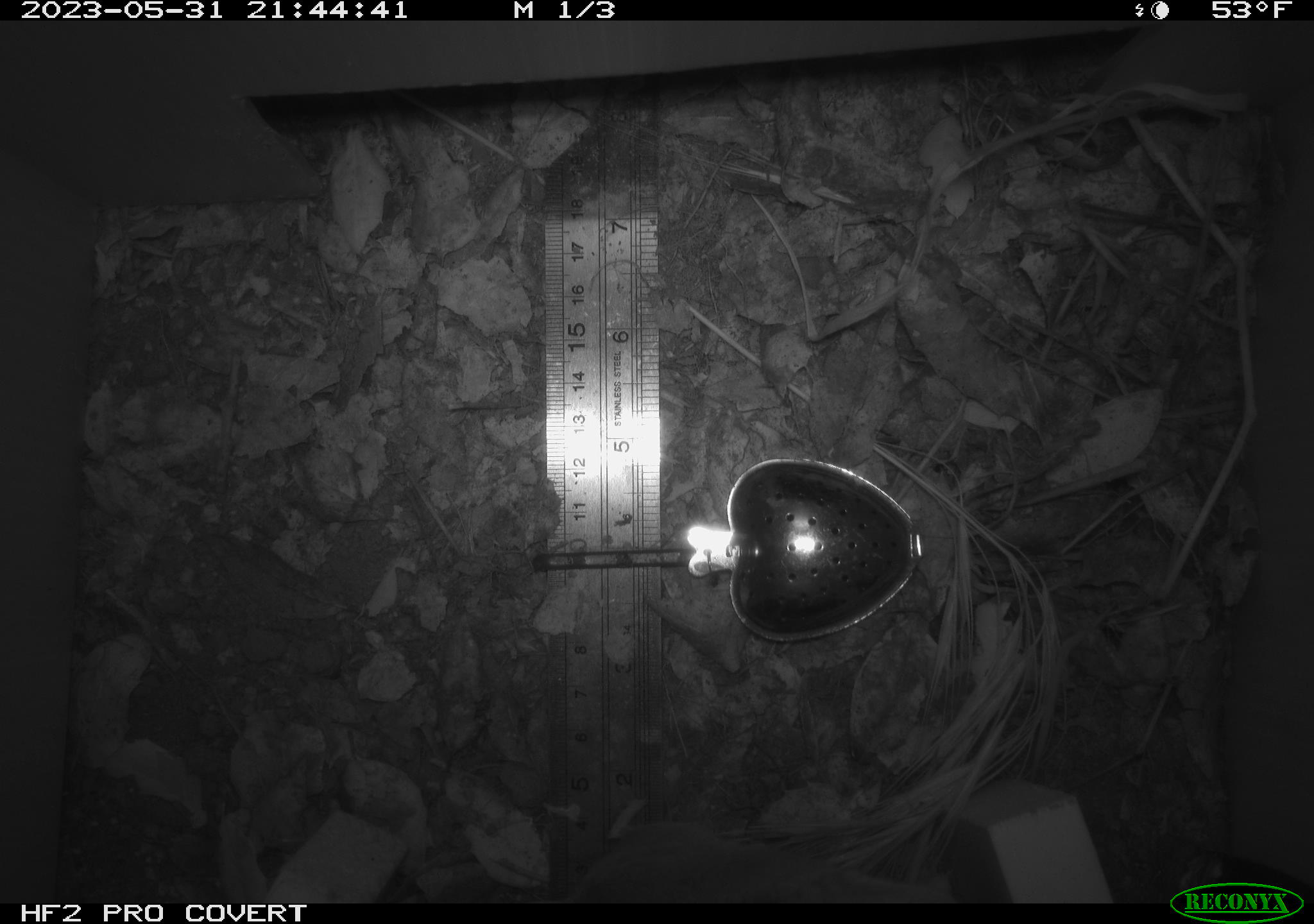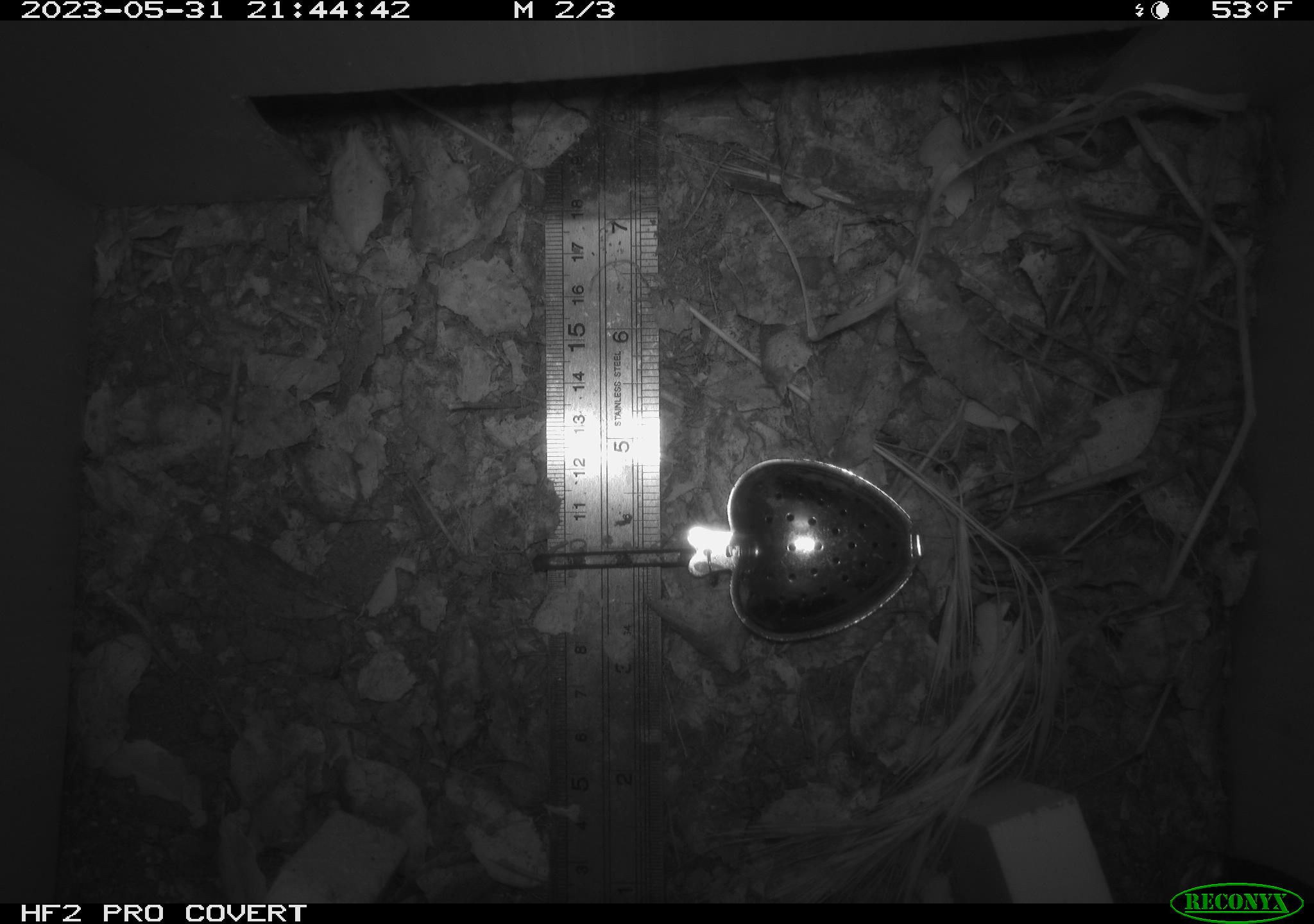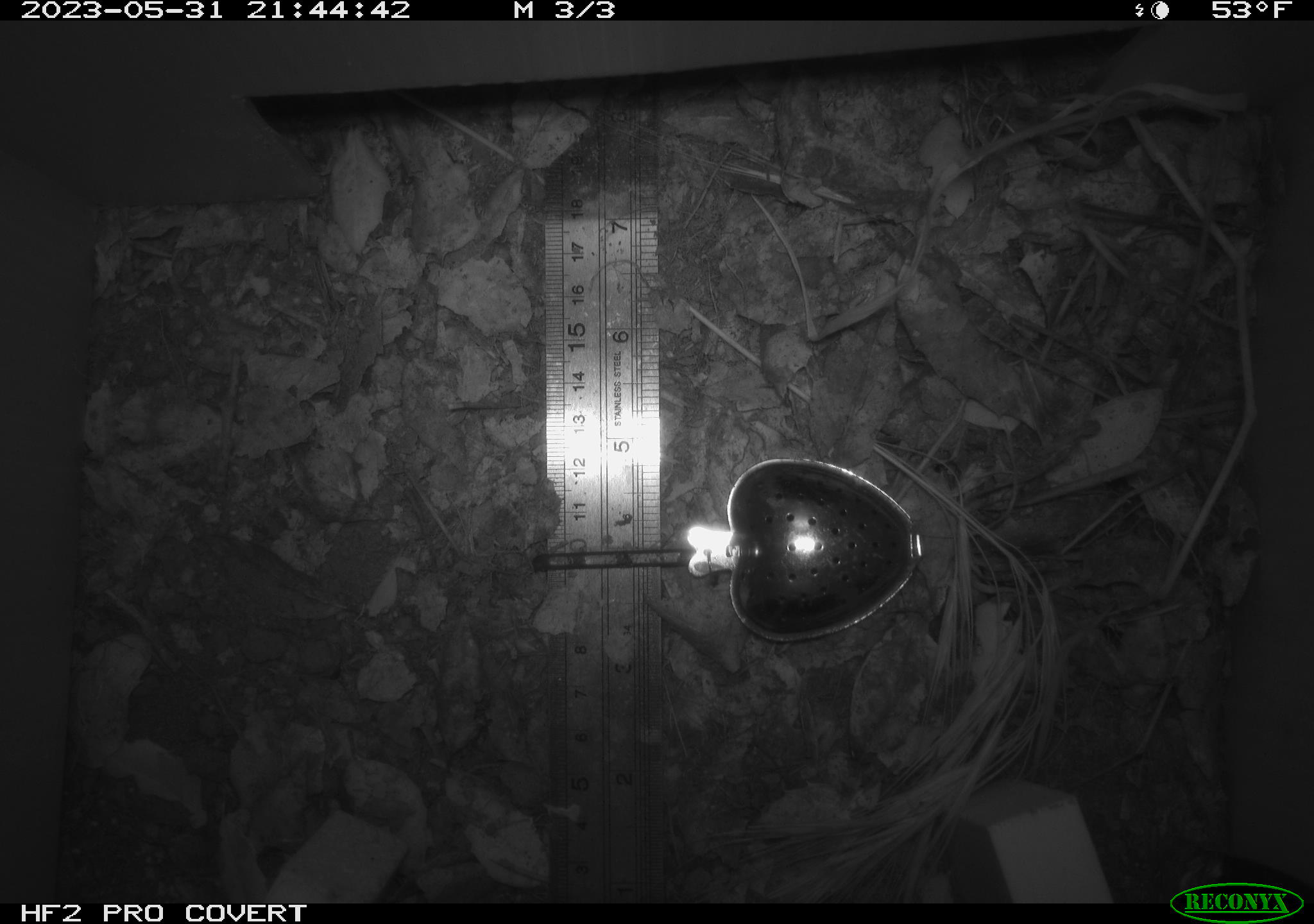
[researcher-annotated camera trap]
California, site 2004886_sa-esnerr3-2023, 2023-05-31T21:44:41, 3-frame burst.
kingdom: Animalia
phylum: Chordata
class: Mammalia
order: Rodentia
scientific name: Rodentia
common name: mouse species